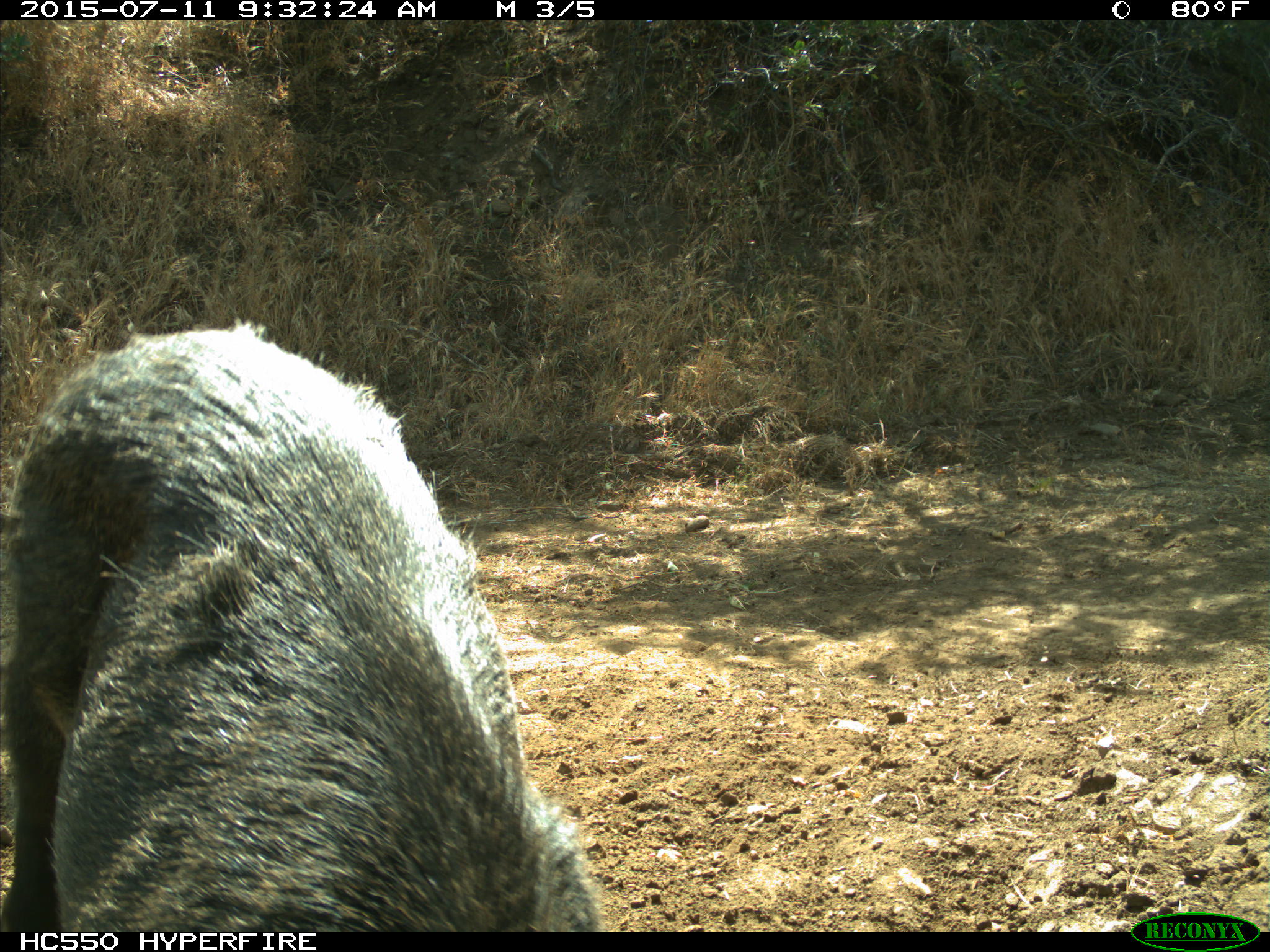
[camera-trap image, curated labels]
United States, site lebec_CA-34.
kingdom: Animalia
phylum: Chordata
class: Mammalia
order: Artiodactyla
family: Suidae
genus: Sus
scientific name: Sus scrofa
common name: wild boar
Sus scrofa (wild boar).